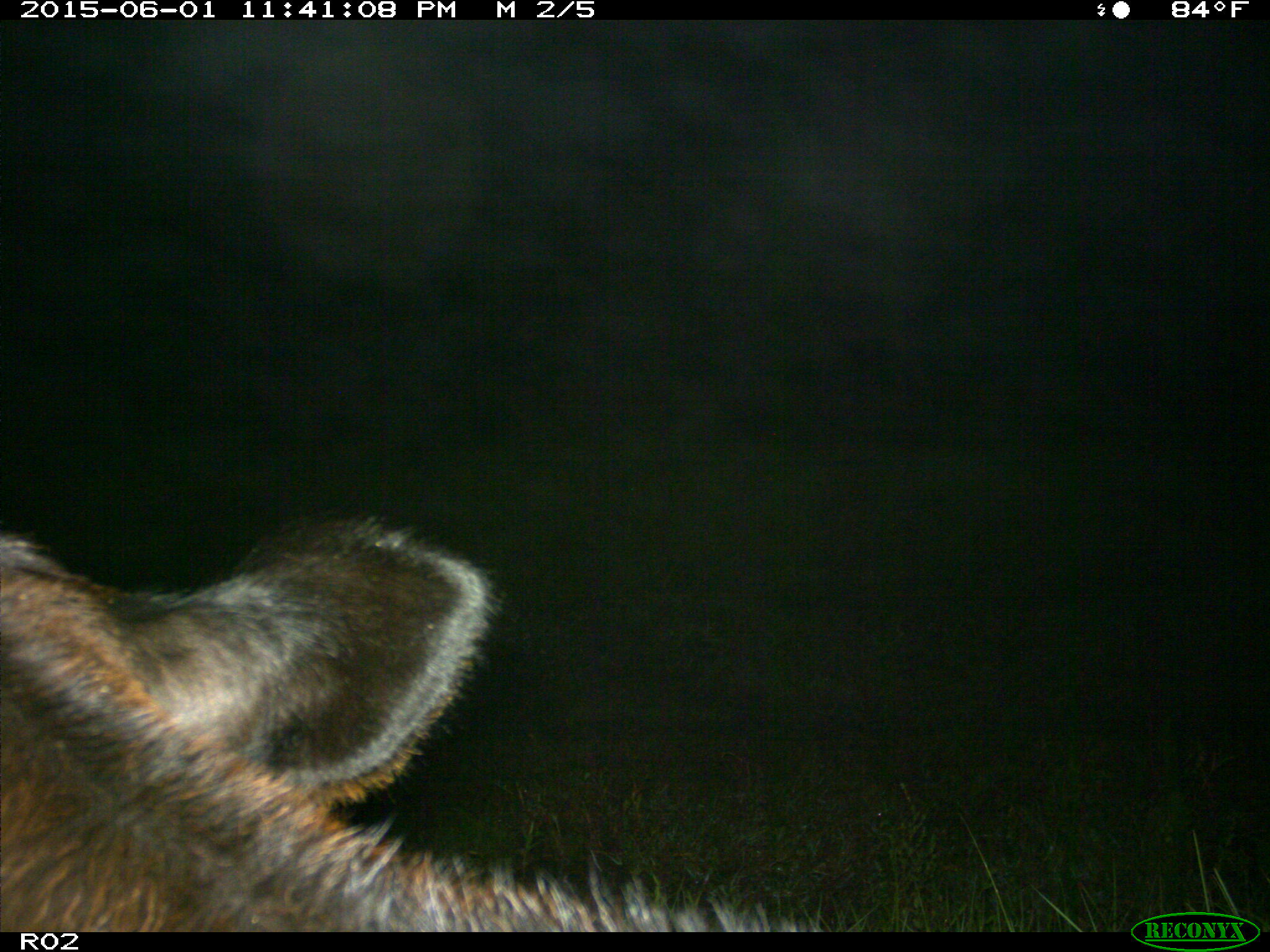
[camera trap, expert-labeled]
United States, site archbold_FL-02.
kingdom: Animalia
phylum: Chordata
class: Mammalia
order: Artiodactyla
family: Bovidae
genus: Bos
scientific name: Bos taurus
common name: domestic cow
Bos taurus (domestic cow).